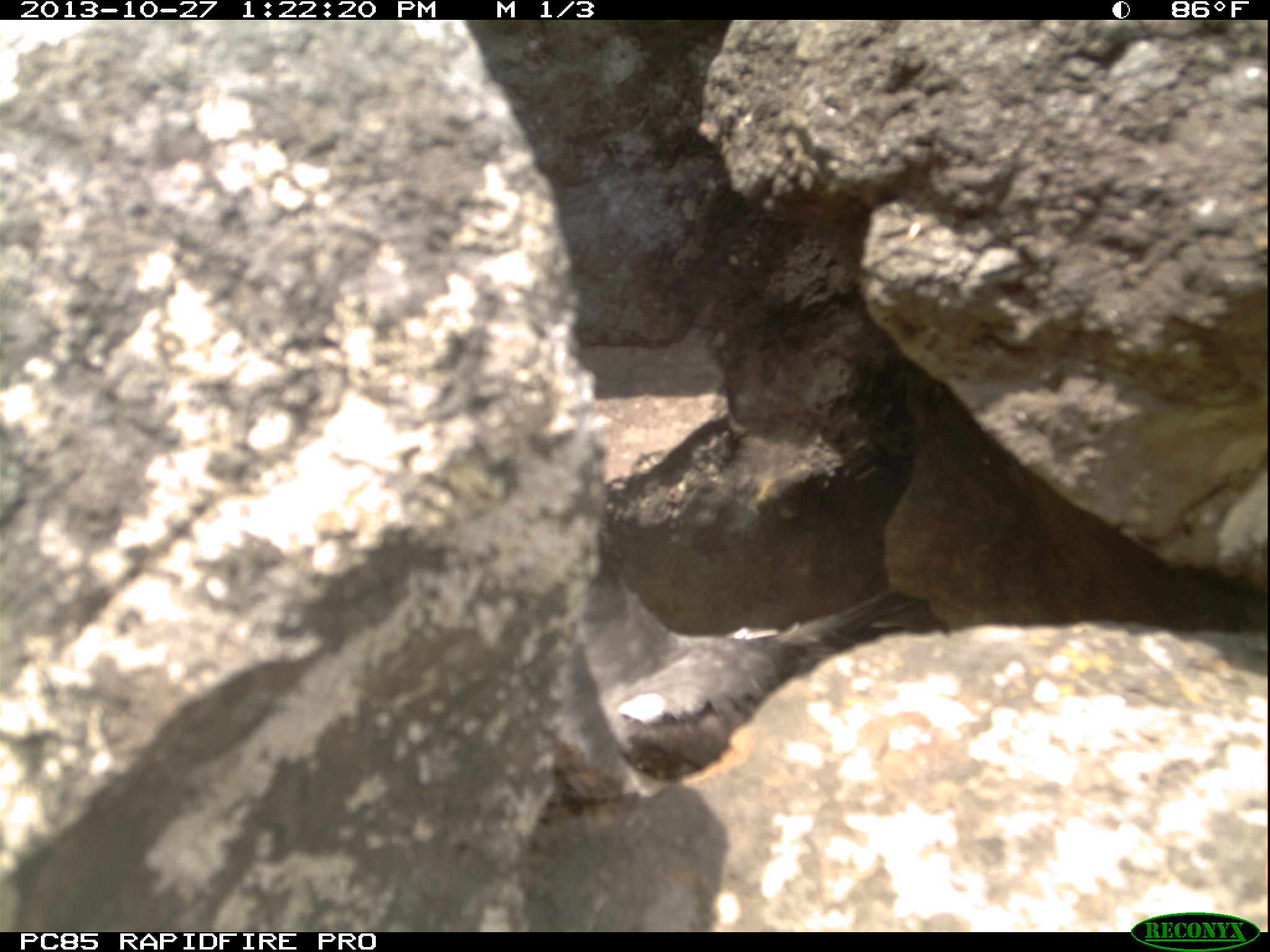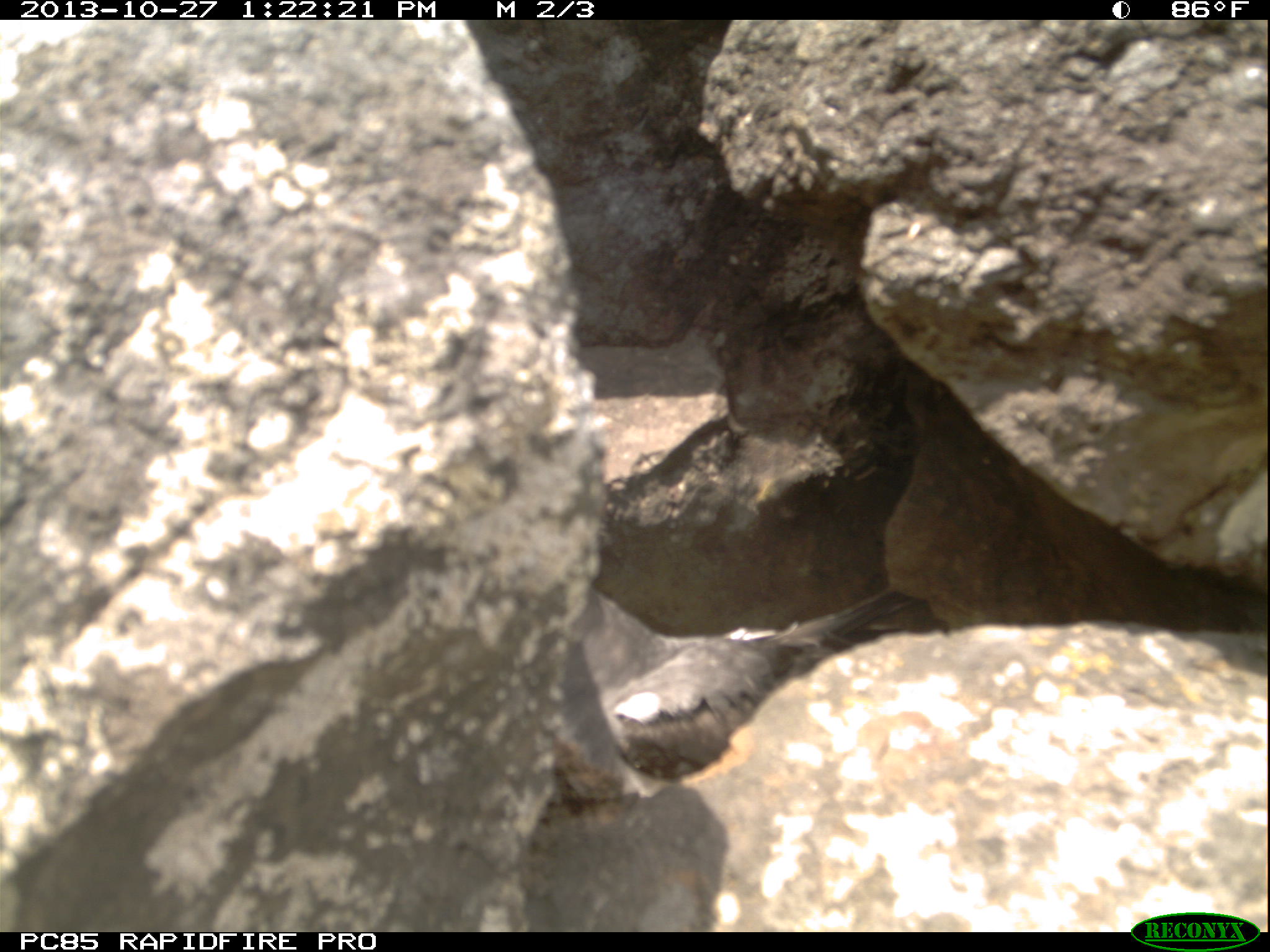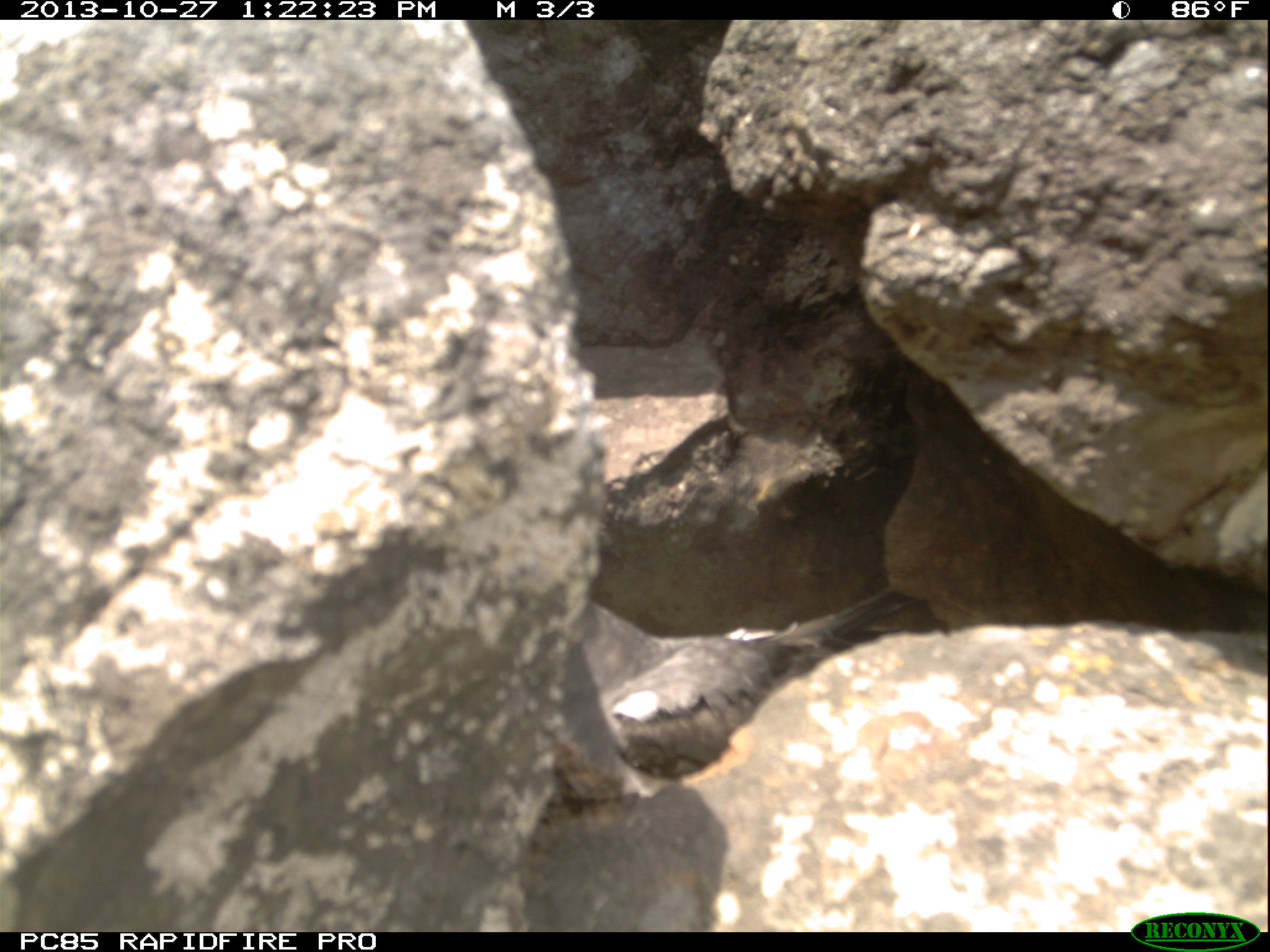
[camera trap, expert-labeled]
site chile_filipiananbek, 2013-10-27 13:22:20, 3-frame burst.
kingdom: Animalia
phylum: Chordata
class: Aves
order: Procellariiformes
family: Procellariidae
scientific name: Procellariidae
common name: petrel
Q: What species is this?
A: Petrel (Procellariidae).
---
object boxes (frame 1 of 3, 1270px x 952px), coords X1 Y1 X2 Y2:
petrel: 535 540 934 812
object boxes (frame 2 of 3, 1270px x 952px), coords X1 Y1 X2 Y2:
petrel: 523 570 946 808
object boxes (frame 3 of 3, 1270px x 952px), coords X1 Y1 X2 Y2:
petrel: 576 557 934 794